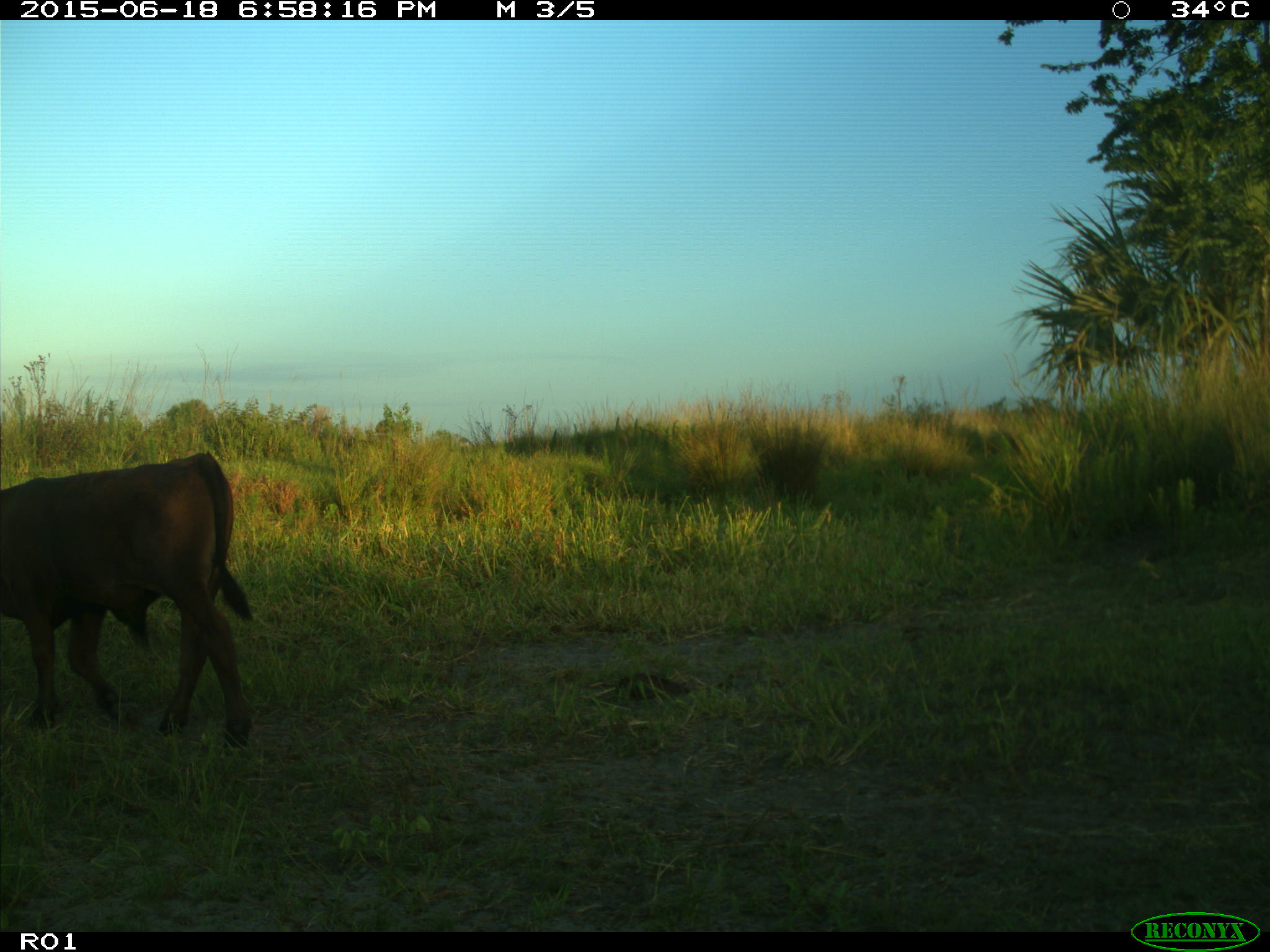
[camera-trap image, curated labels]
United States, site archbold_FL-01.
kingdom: Animalia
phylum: Chordata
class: Mammalia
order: Artiodactyla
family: Bovidae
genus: Bos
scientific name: Bos taurus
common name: domestic cow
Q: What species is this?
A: Bos taurus (domestic cow).